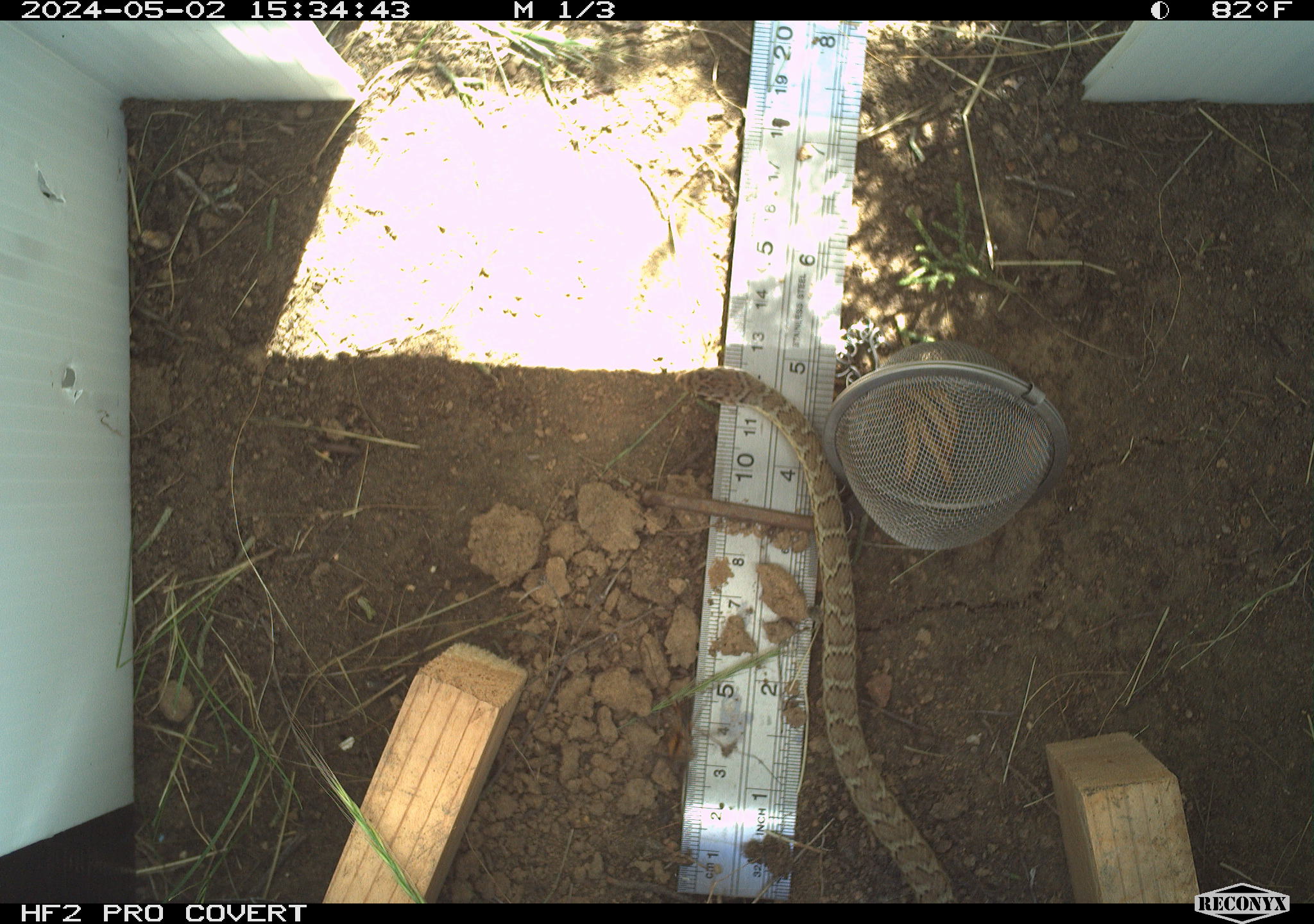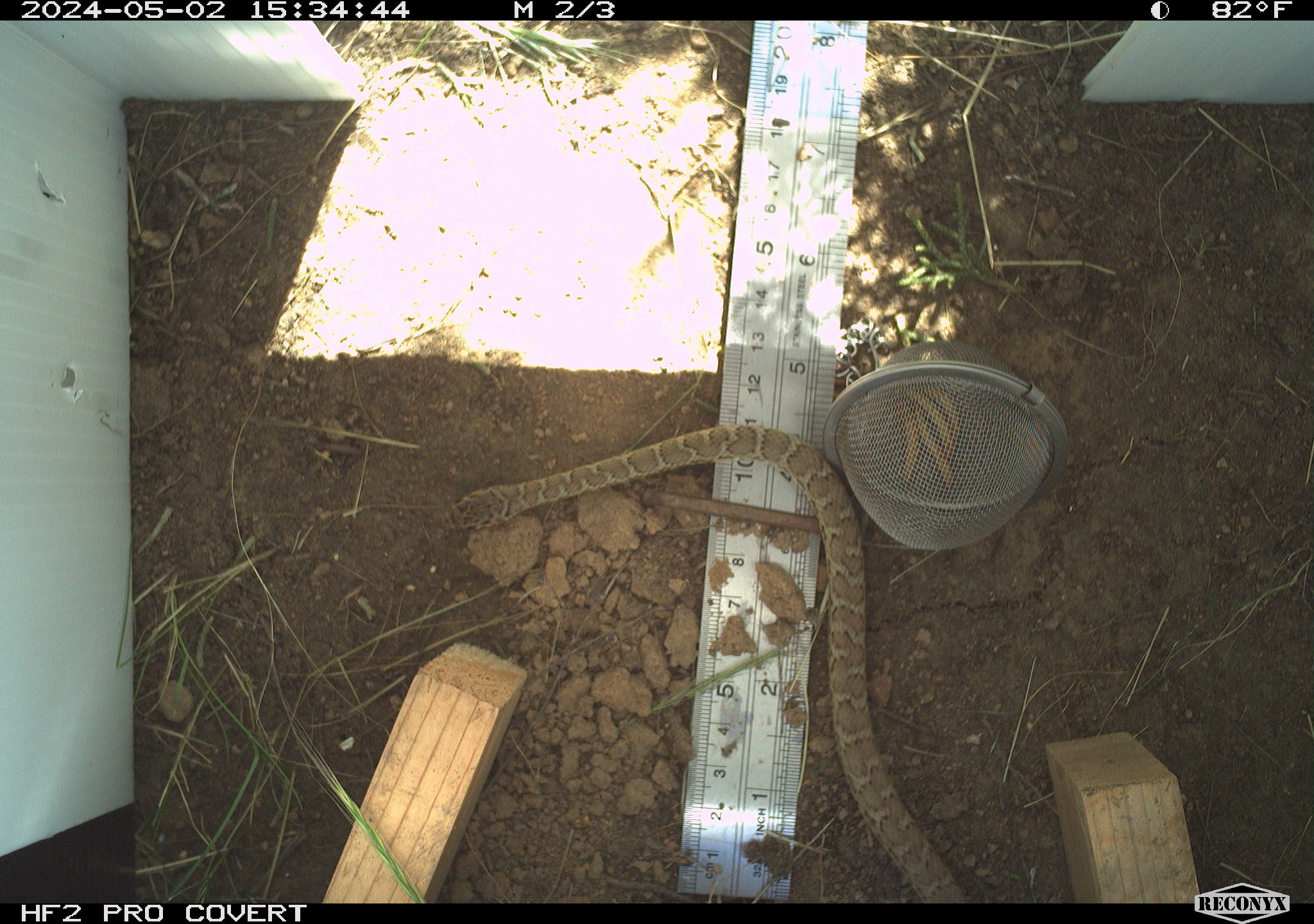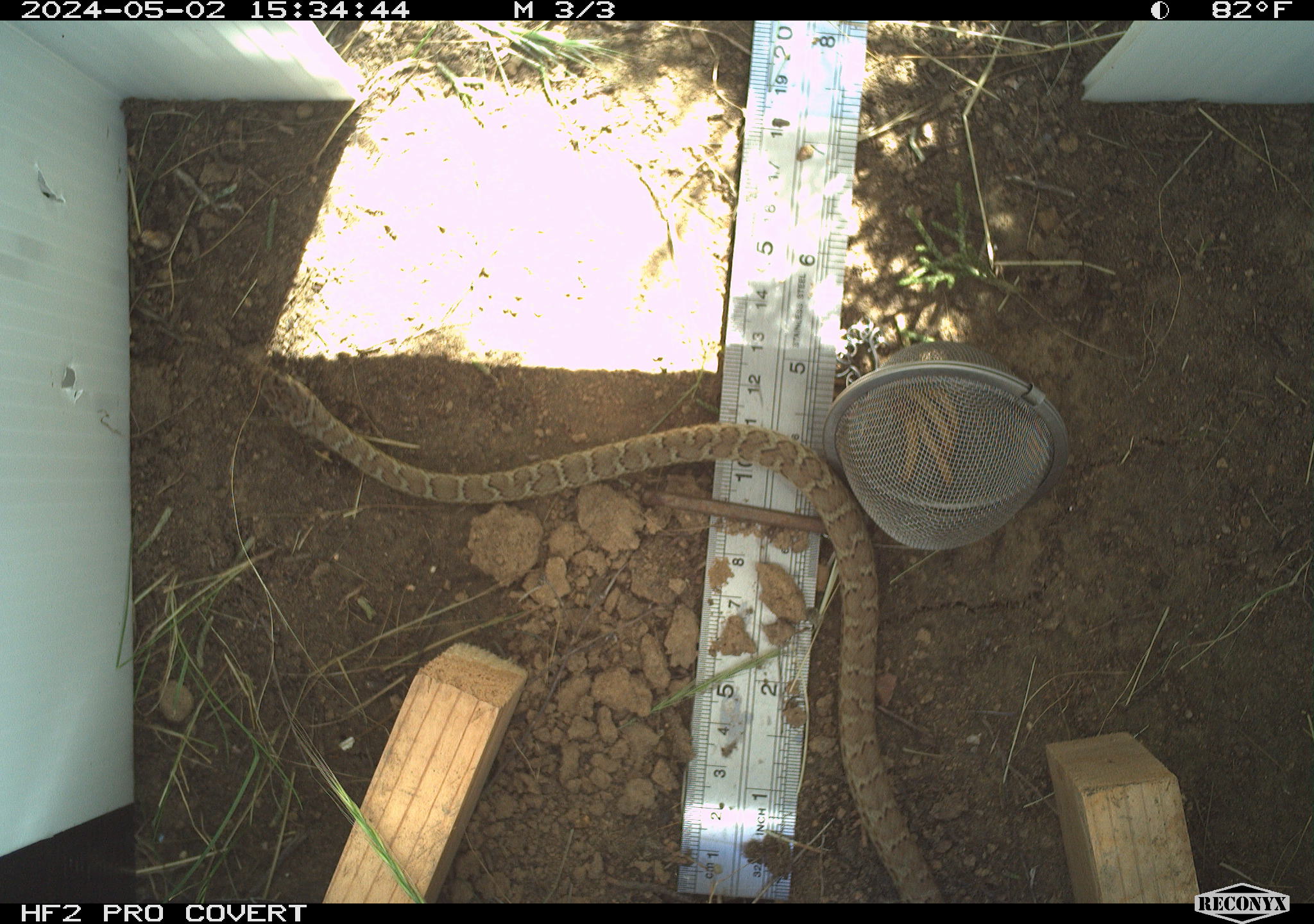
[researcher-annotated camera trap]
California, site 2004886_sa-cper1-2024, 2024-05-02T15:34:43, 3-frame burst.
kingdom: Animalia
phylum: Chordata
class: Reptilia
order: Squamata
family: Colubridae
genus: Pituophis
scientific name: Pituophis catenifer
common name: gophersnake